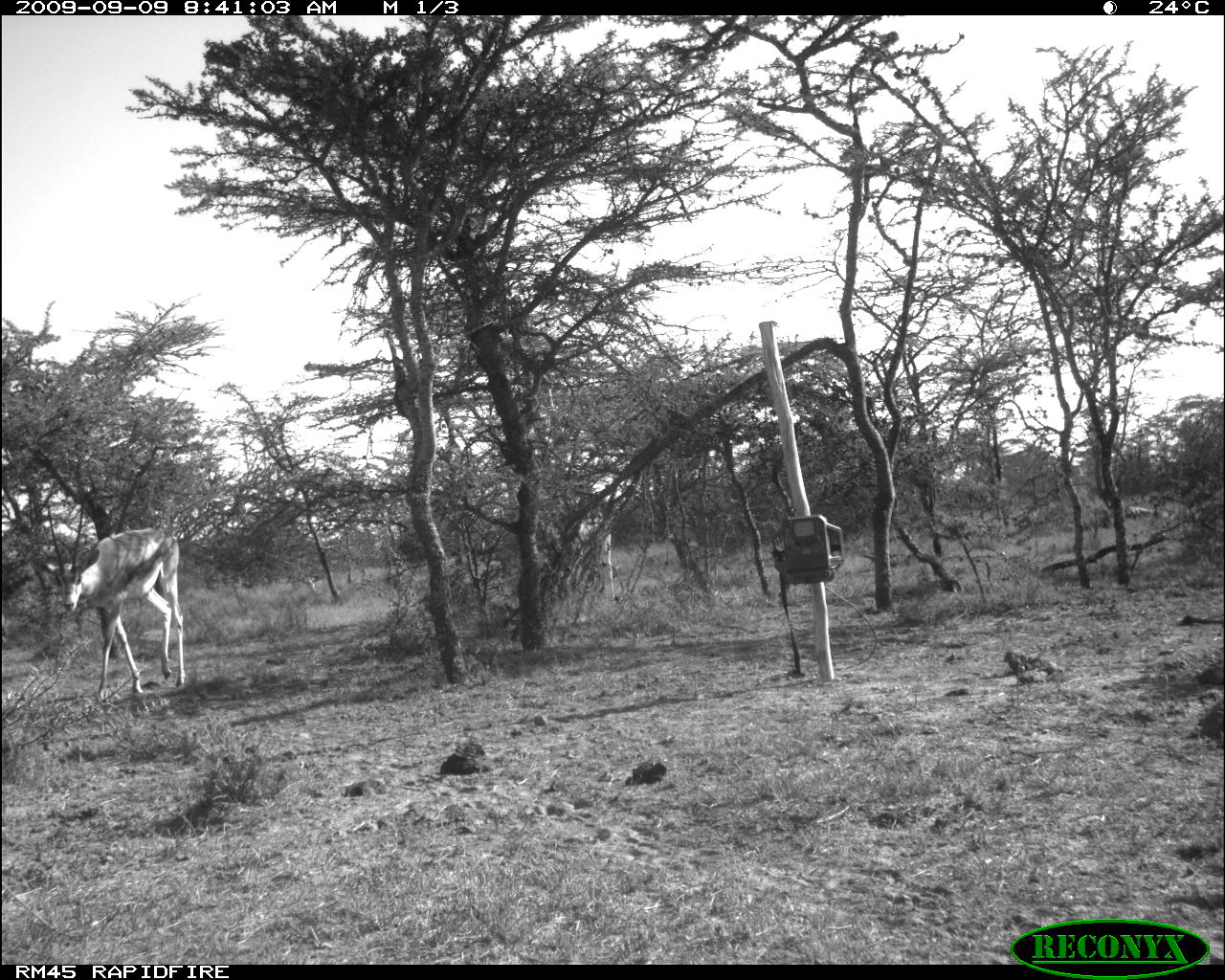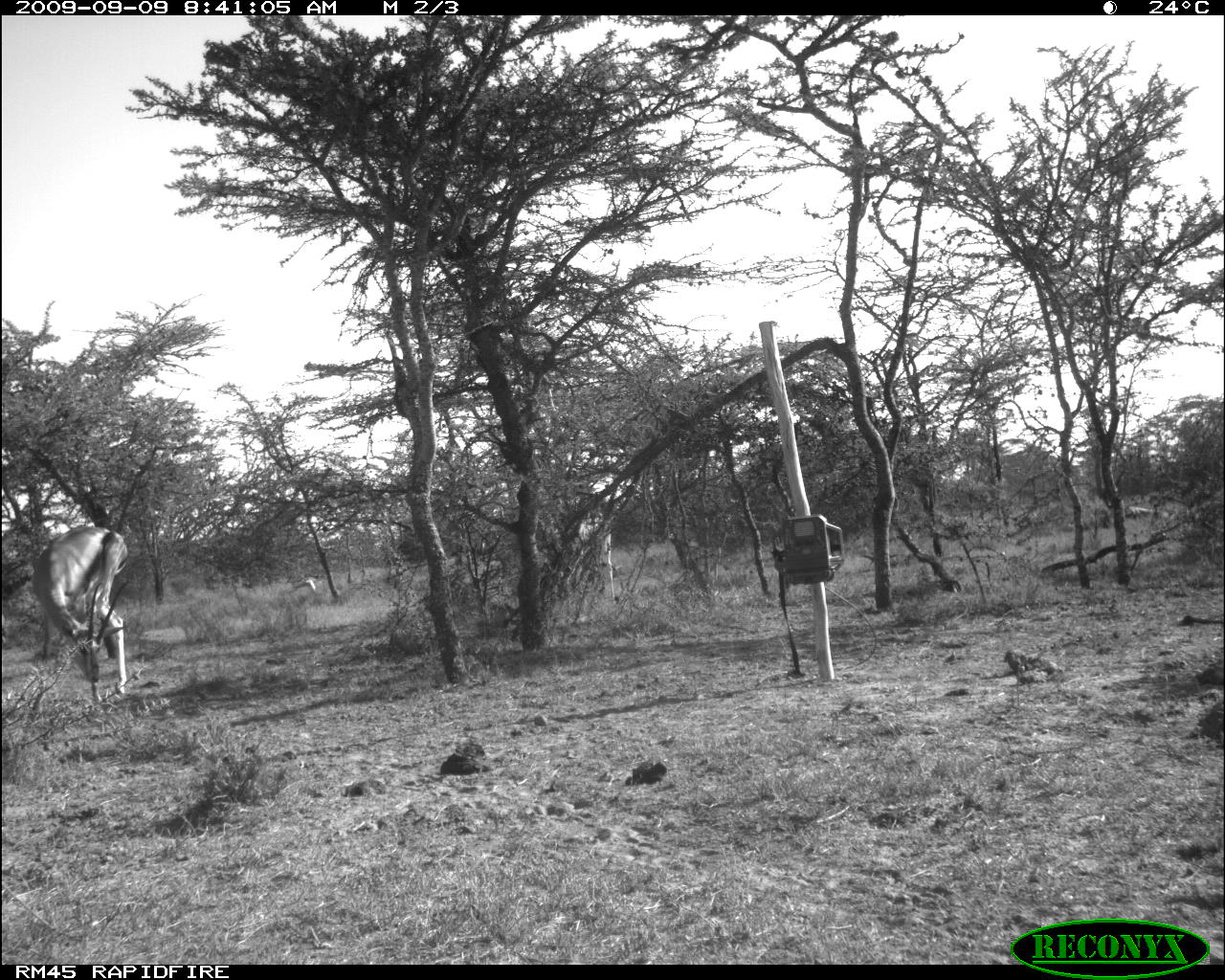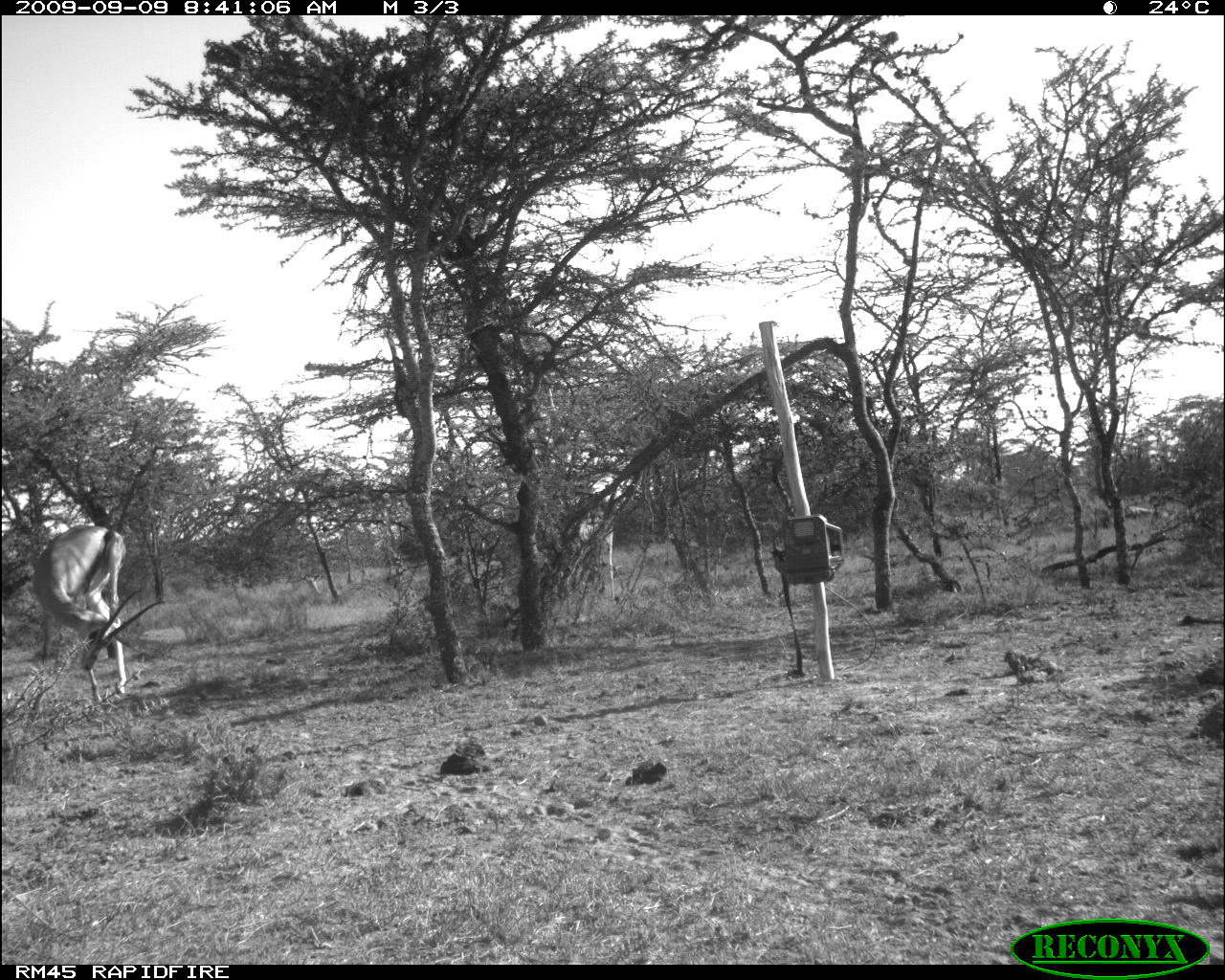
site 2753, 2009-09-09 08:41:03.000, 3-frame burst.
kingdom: Animalia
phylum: Chordata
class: Mammalia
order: Artiodactyla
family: Bovidae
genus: Nanger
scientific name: Nanger granti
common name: grant's gazelle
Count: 3.